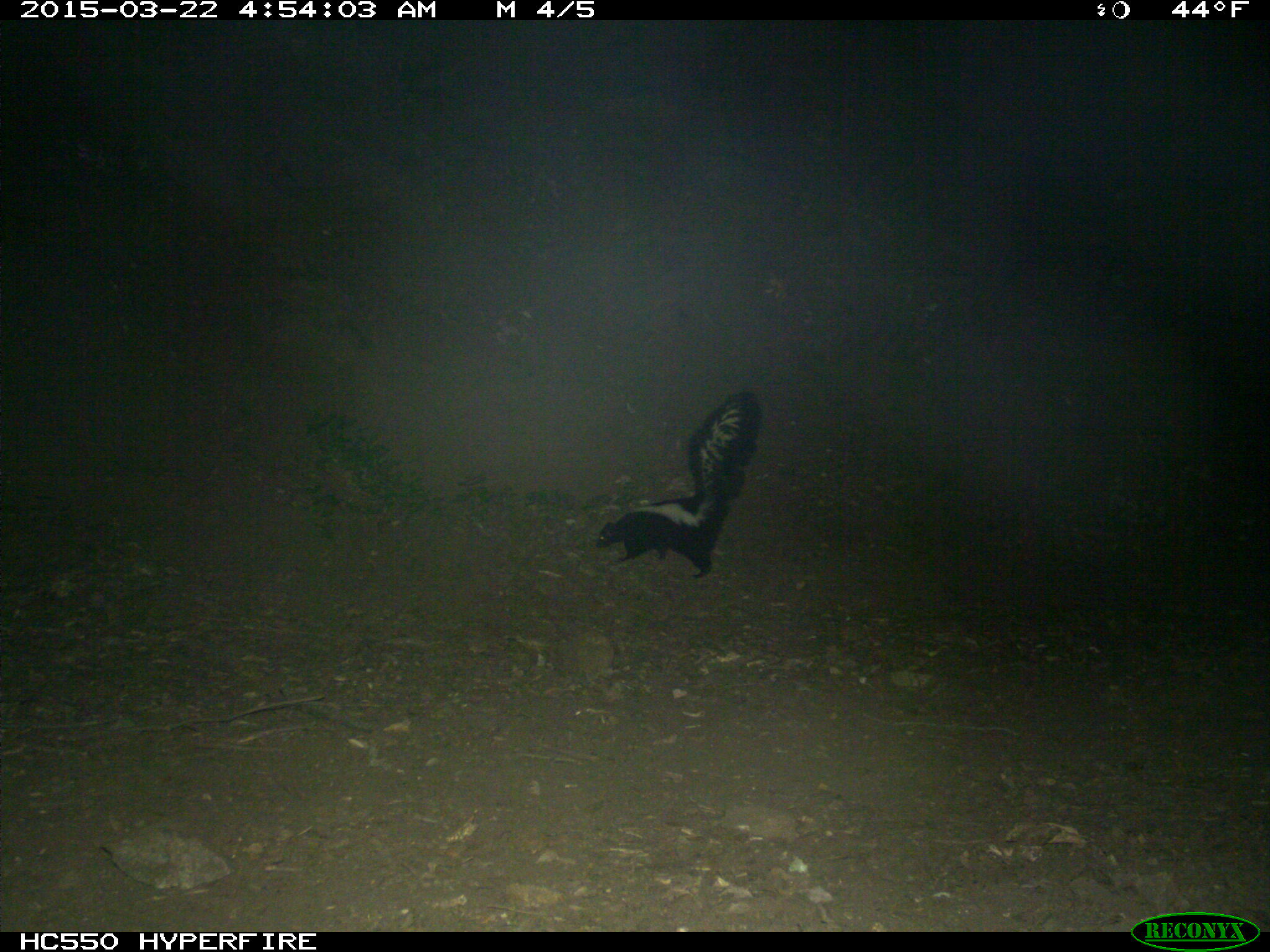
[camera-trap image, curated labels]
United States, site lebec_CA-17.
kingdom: Animalia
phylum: Chordata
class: Mammalia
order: Carnivora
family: Mephitidae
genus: Mephitis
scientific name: Mephitis mephitis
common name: striped skunk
Mephitis mephitis (striped skunk).